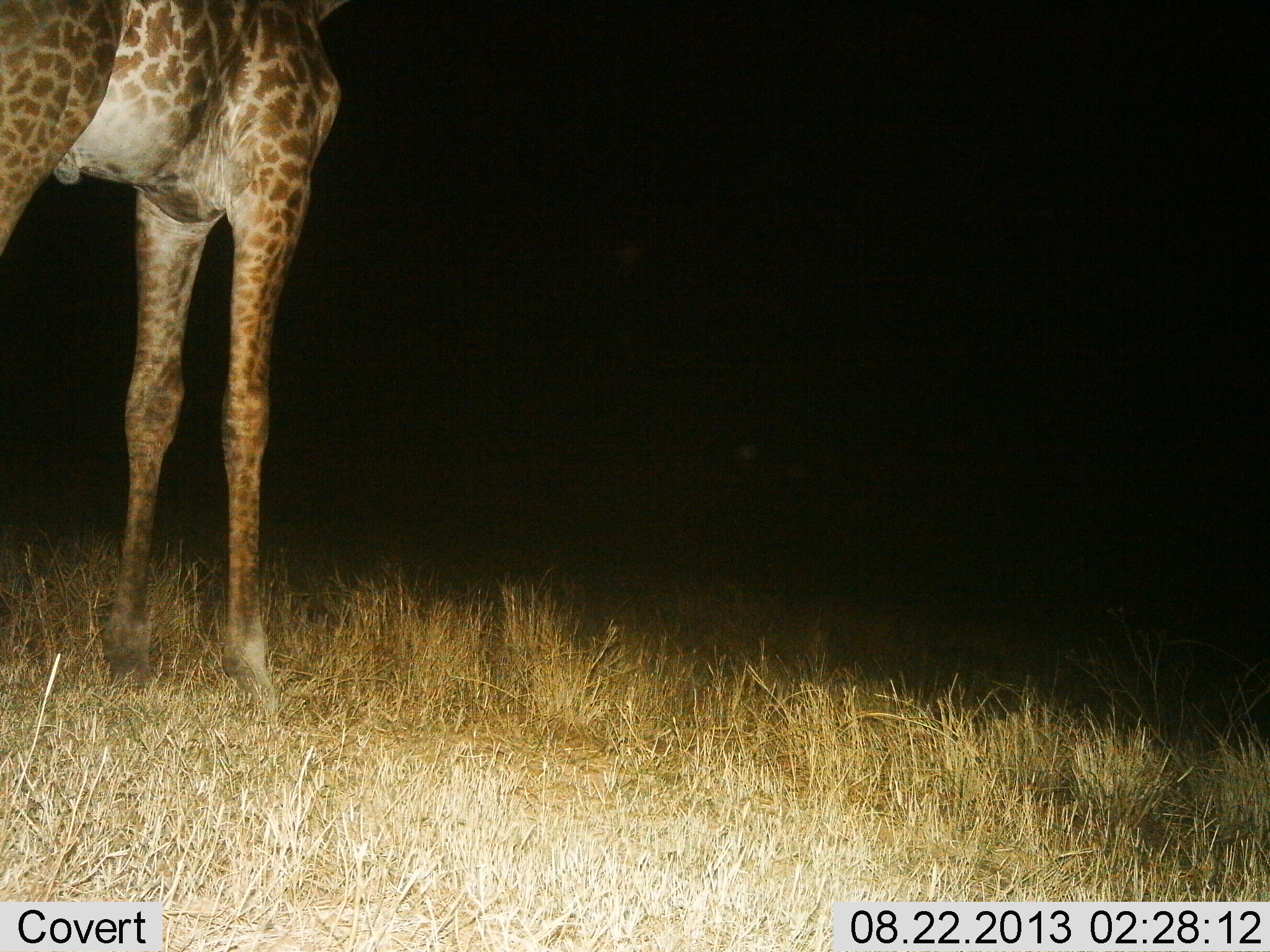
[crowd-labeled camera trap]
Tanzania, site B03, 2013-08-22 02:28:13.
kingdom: Animalia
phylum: Chordata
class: Mammalia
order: Artiodactyla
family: Giraffidae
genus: Giraffa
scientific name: Giraffa camelopardalis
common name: giraffe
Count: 1.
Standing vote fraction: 100%.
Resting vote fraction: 0%.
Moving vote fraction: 0%.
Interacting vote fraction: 0%.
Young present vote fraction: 0%.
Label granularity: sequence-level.